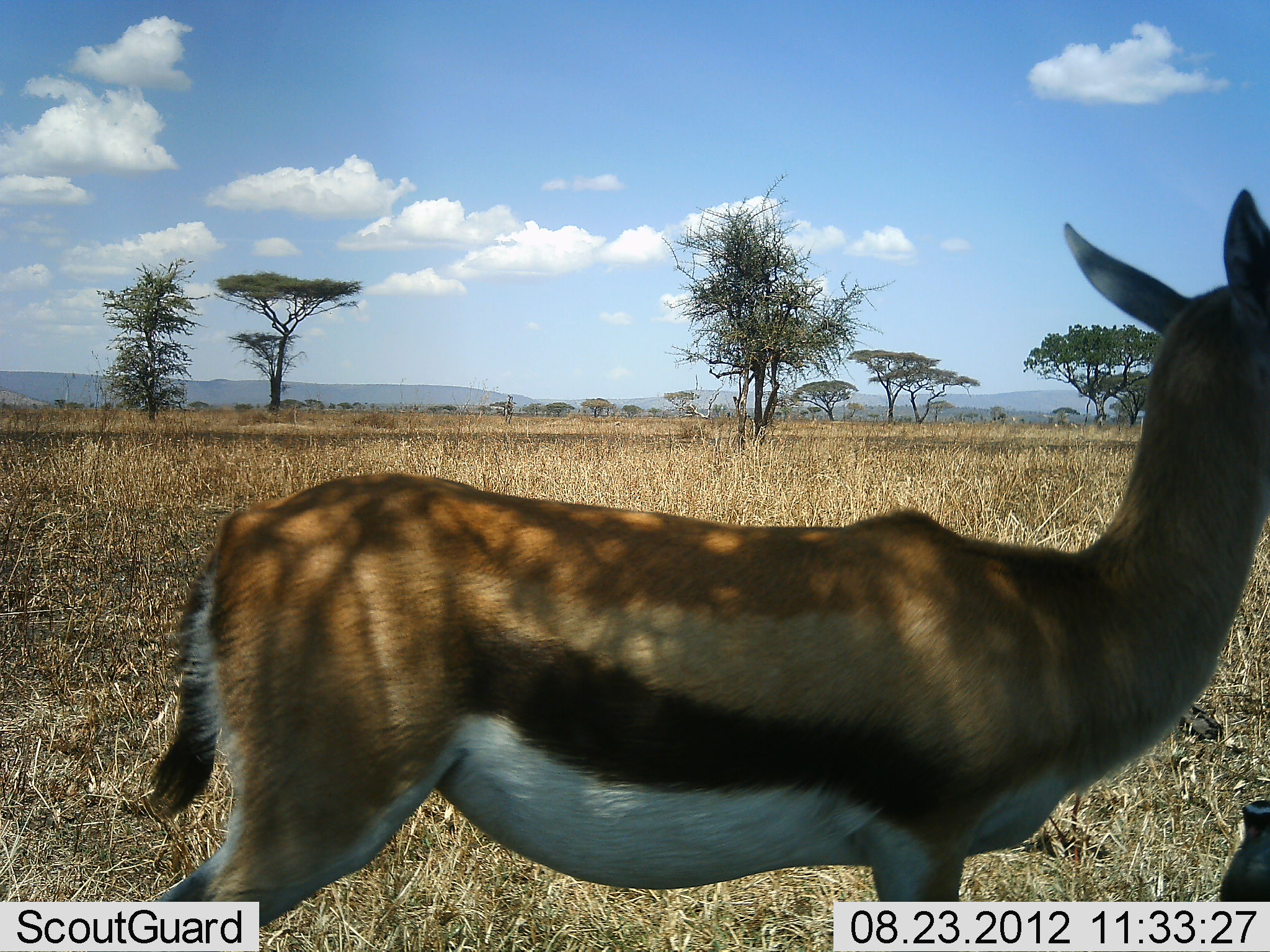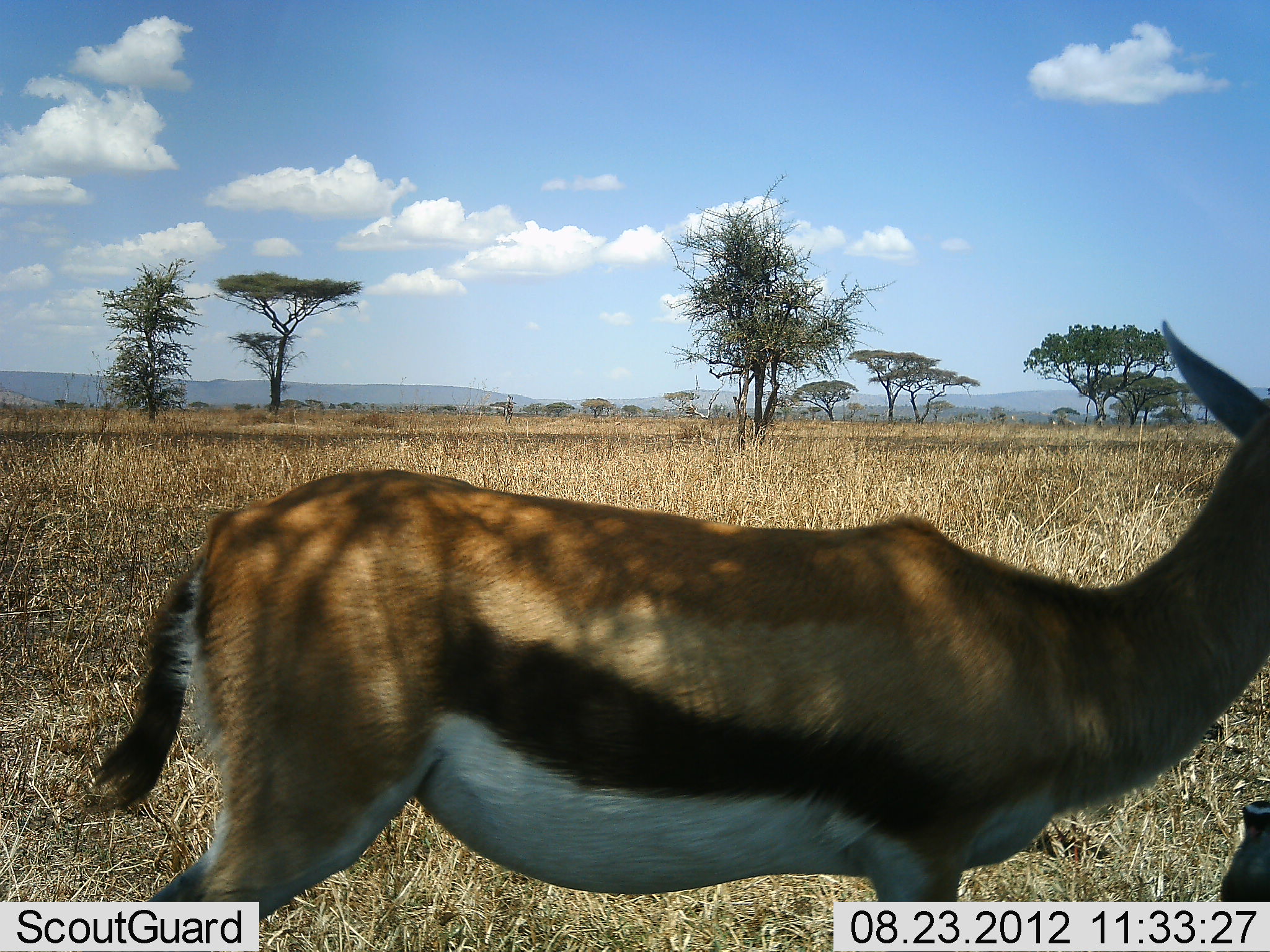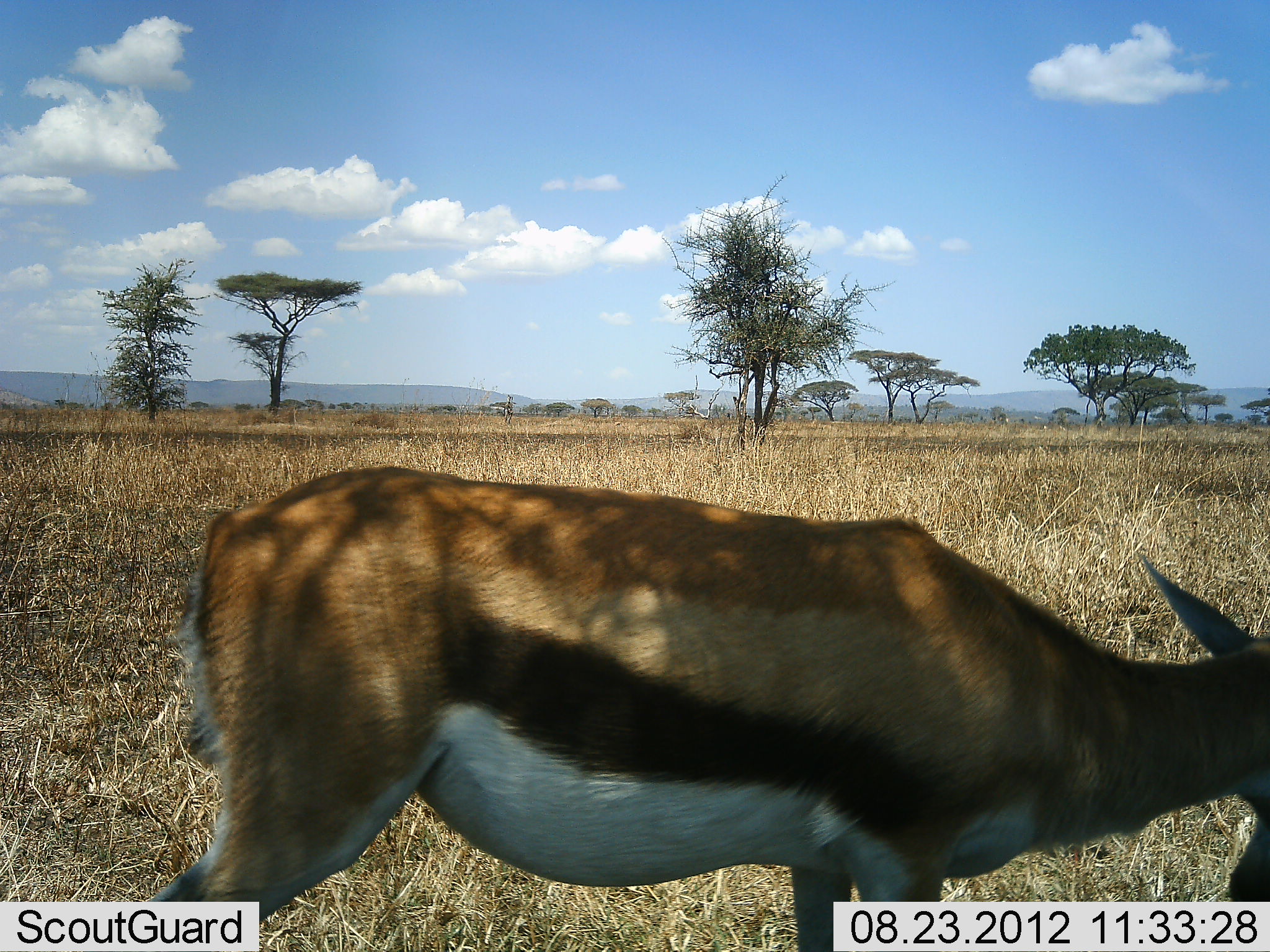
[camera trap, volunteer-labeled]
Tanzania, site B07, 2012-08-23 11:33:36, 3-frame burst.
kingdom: Animalia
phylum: Chordata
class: Mammalia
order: Artiodactyla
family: Bovidae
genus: Eudorcas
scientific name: Eudorcas thomsonii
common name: thomson's gazelle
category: gazellethomsons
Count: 2.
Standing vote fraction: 100%.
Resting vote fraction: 20%.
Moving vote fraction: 10%.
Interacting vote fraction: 10%.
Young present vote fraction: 0%.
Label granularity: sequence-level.